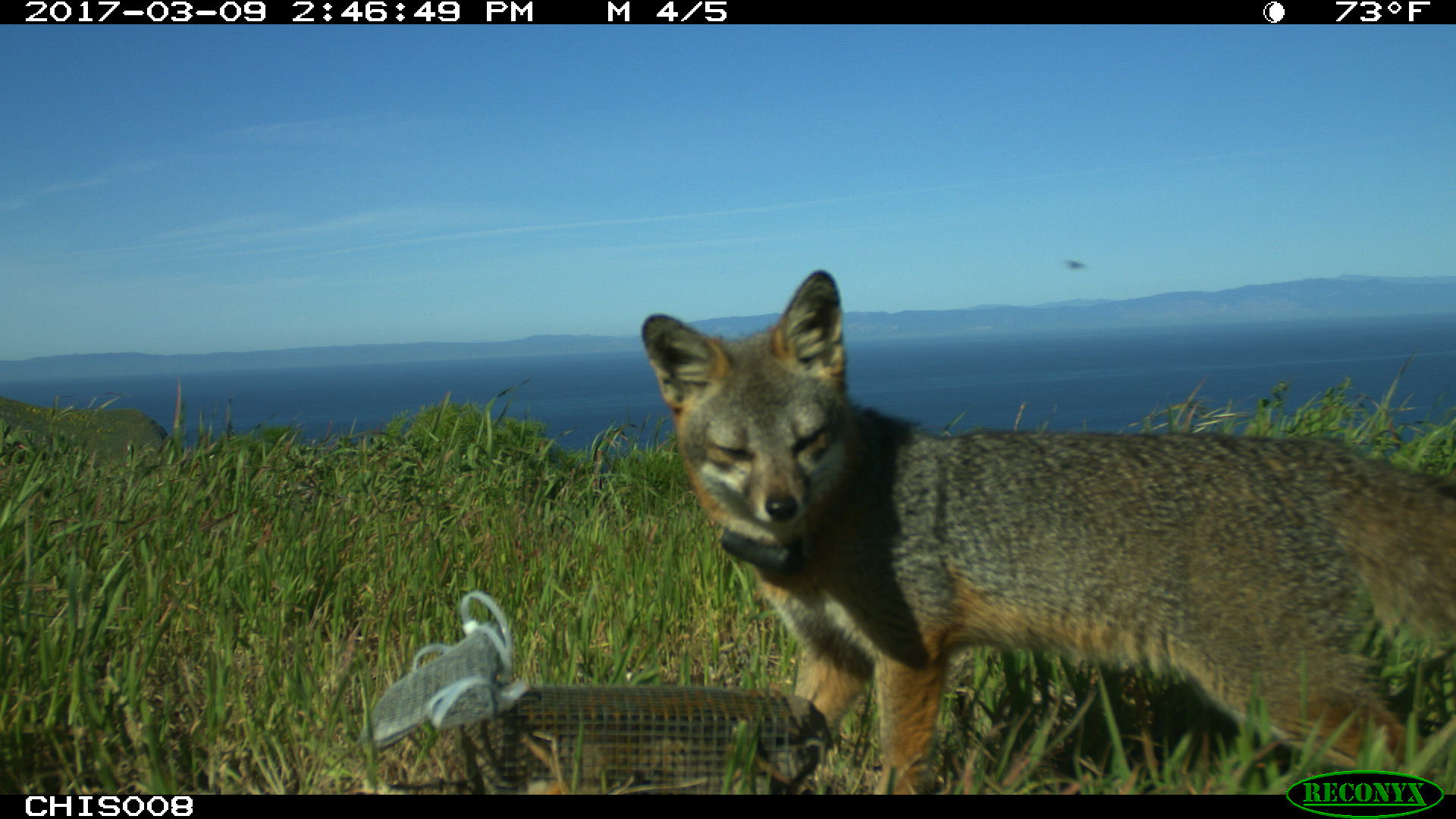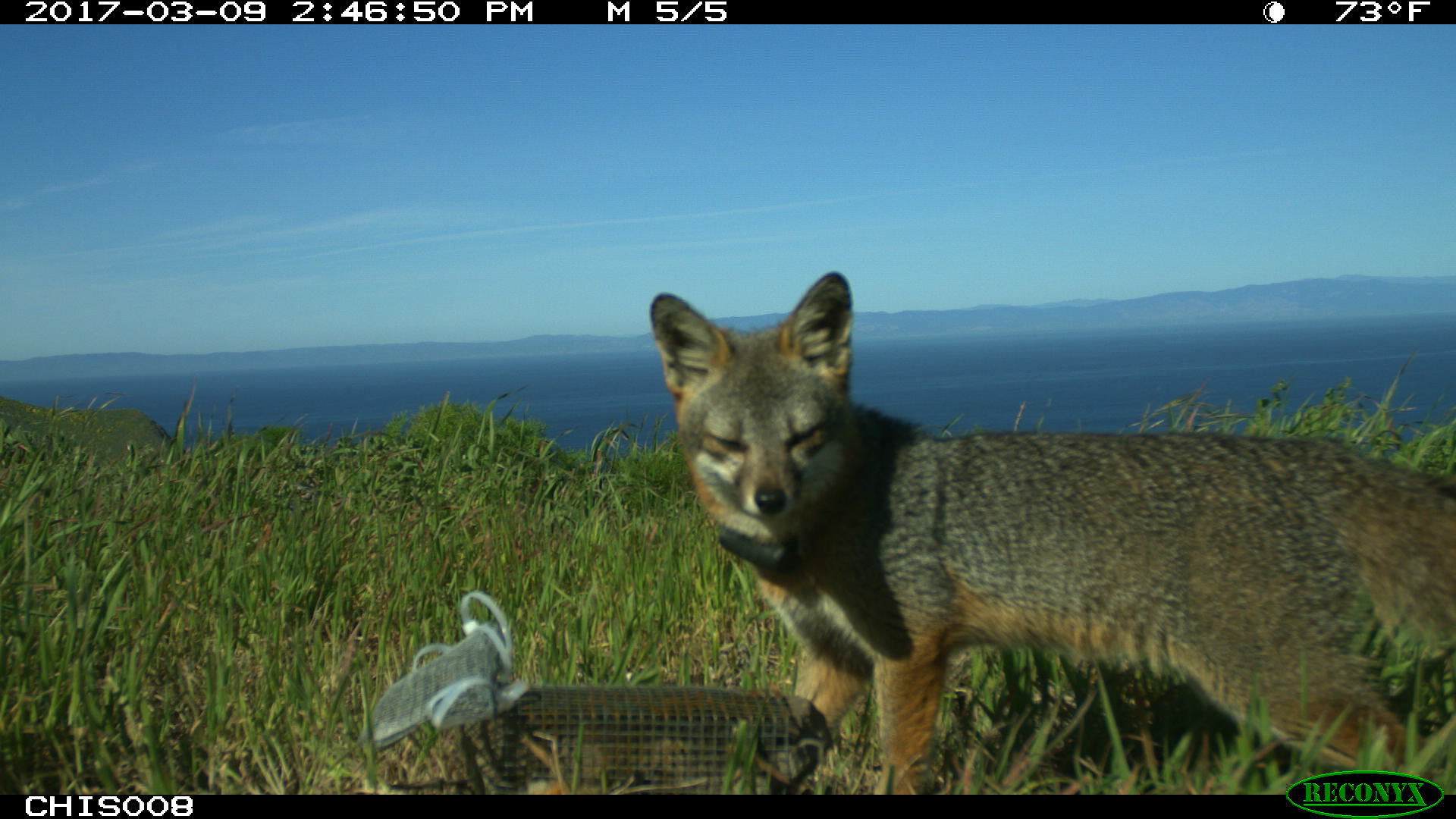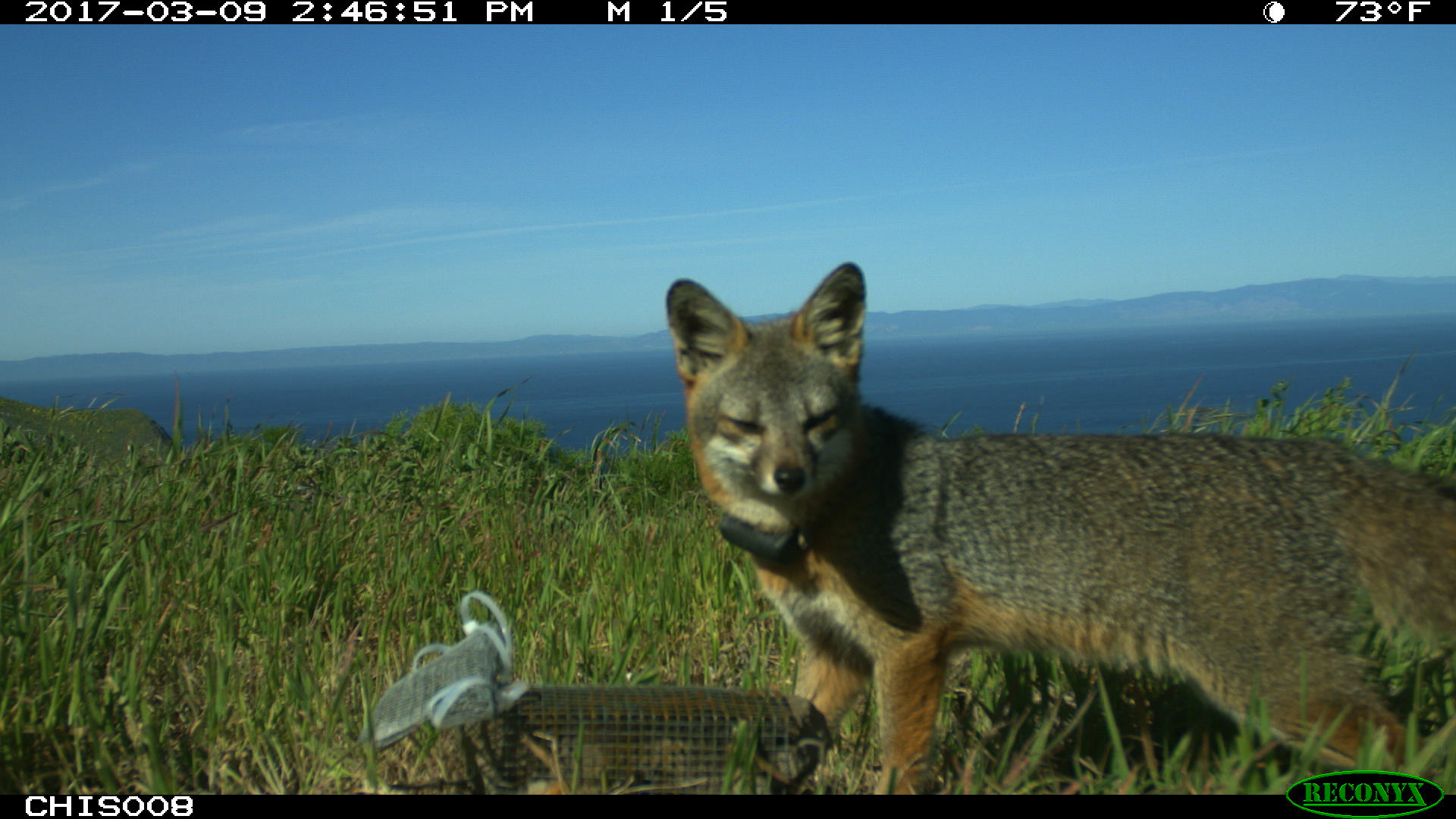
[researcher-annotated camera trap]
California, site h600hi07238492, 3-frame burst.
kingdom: Animalia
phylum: Chordata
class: Mammalia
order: Carnivora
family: Canidae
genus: Urocyon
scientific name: Urocyon littoralis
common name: island fox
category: fox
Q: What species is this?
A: Fox (island fox) (Urocyon littoralis).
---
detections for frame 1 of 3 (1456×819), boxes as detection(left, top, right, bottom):
fox: detection(639, 269, 1455, 794)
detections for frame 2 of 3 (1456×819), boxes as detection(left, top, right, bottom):
fox: detection(648, 271, 1454, 795)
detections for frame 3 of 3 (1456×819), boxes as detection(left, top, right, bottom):
fox: detection(664, 261, 1455, 795)